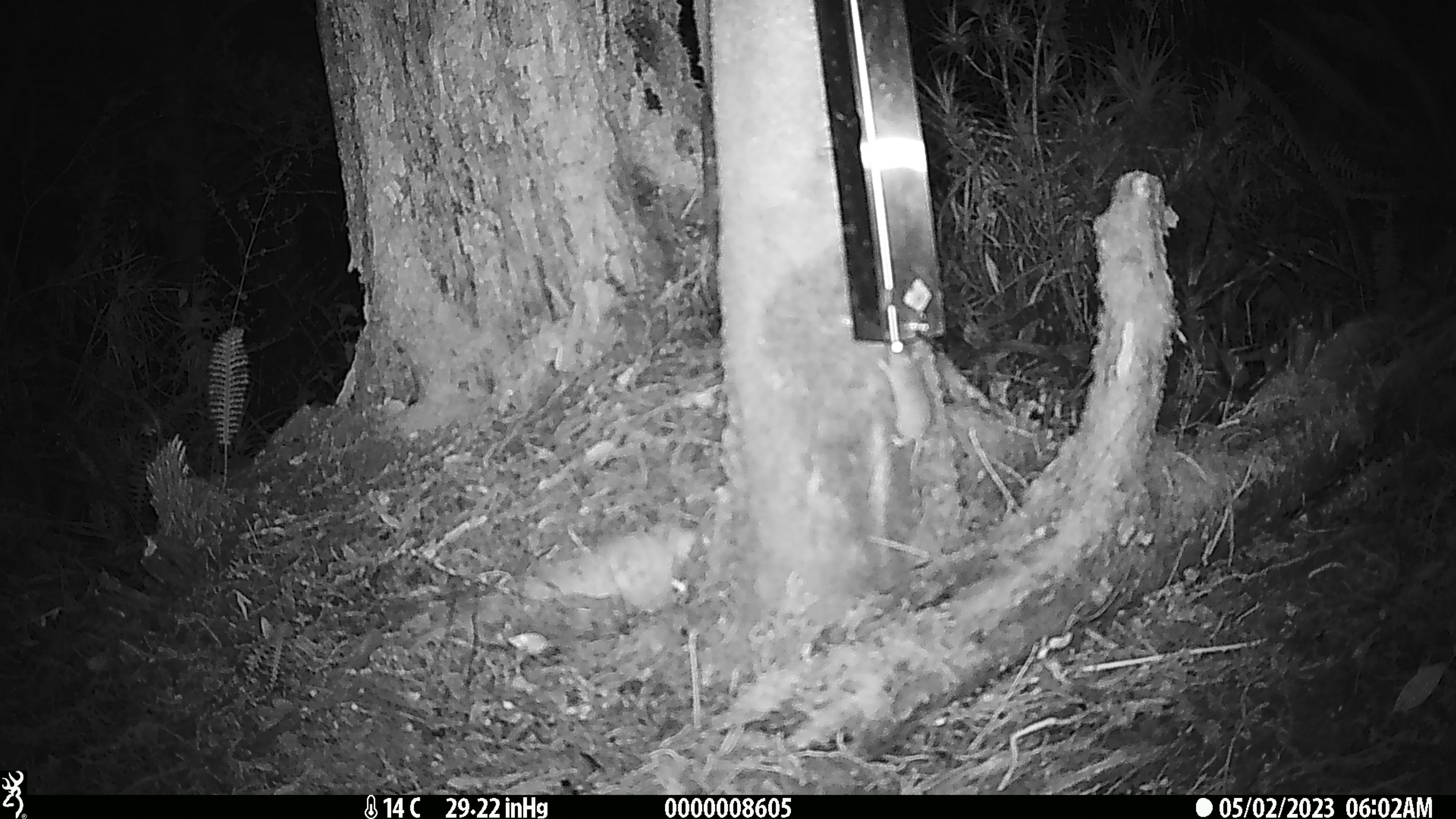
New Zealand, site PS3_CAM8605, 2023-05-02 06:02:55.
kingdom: Animalia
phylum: Chordata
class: Mammalia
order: Rodentia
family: Muridae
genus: Mus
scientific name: Mus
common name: mouse